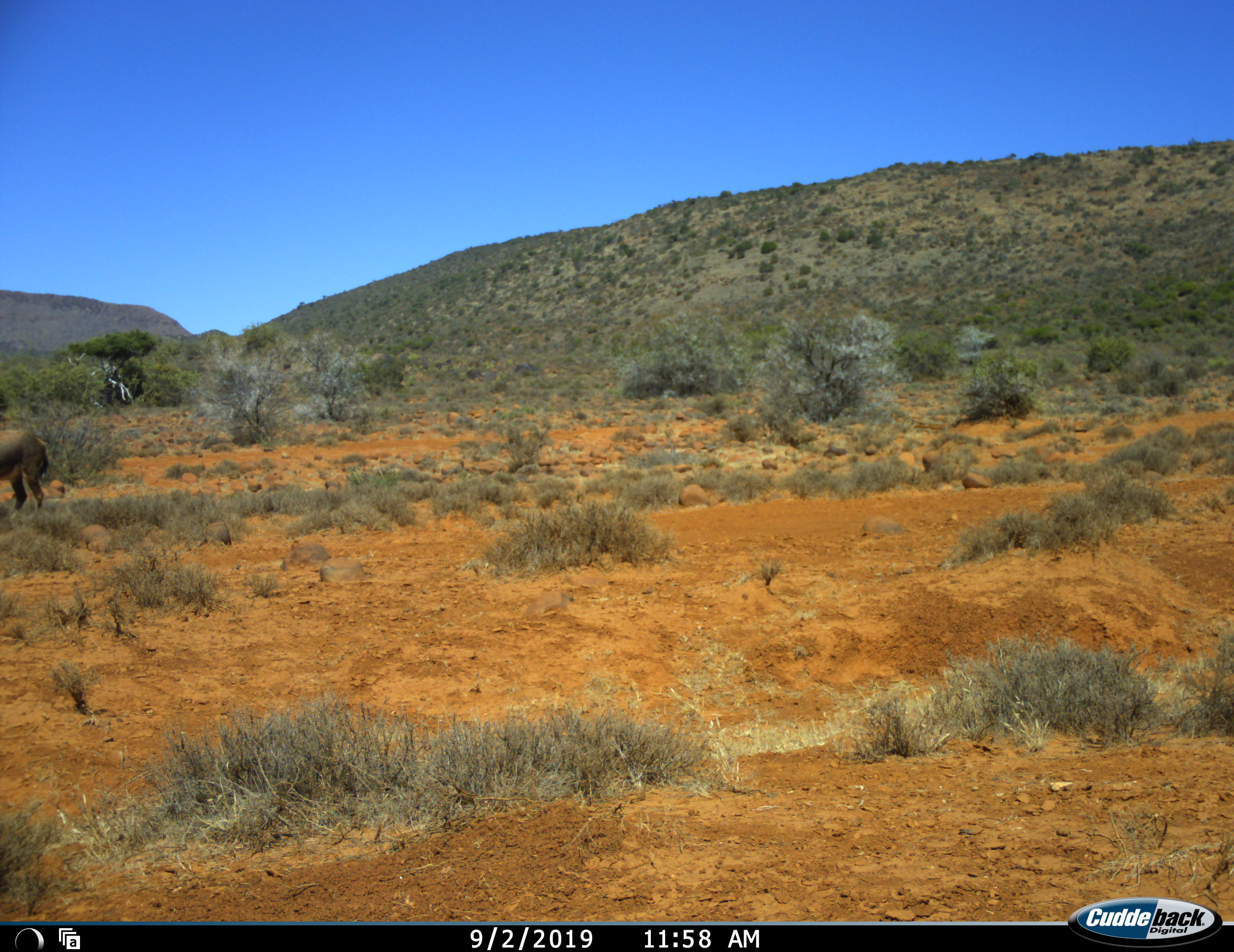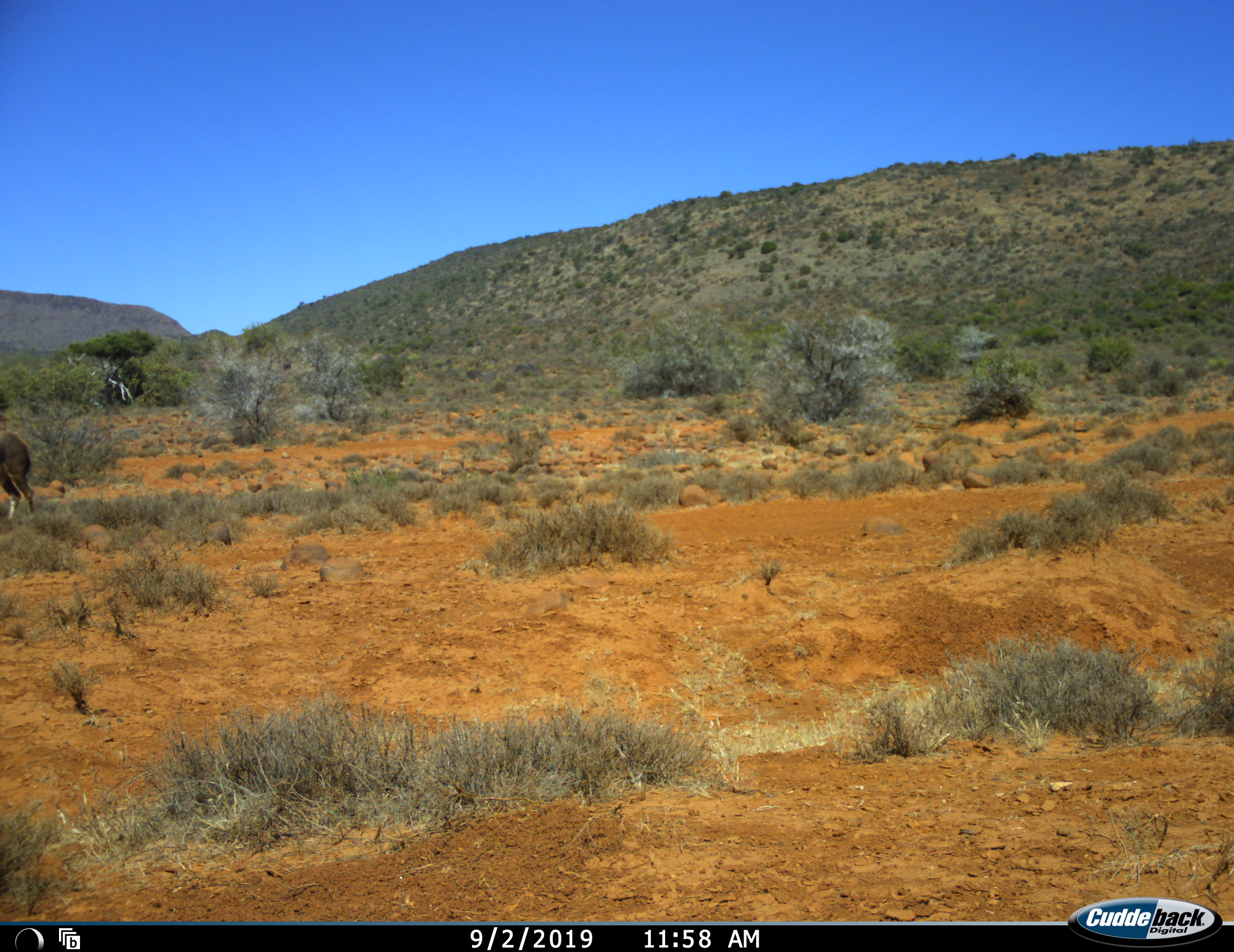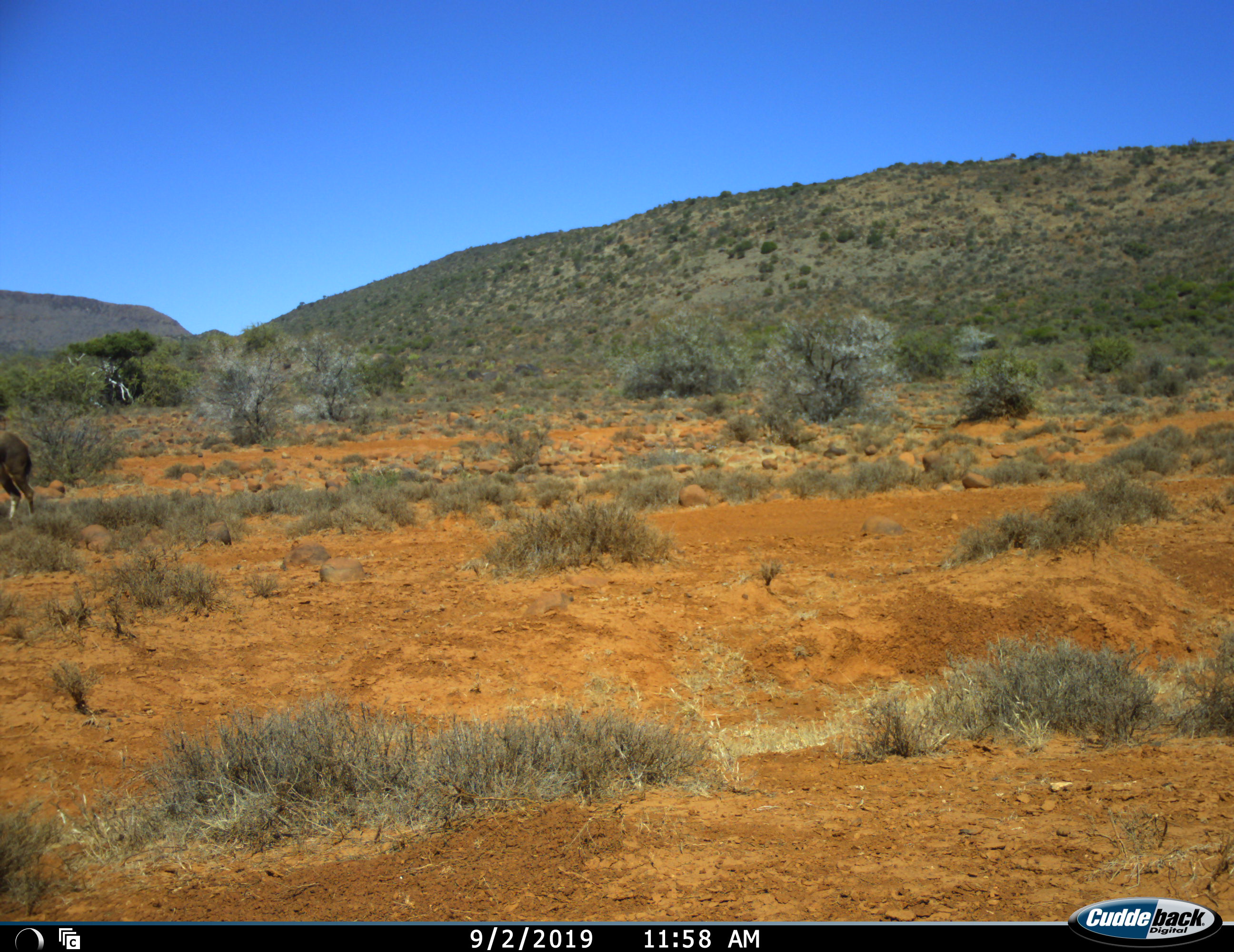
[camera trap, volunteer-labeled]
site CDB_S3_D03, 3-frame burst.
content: unidentified animal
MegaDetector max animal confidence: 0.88